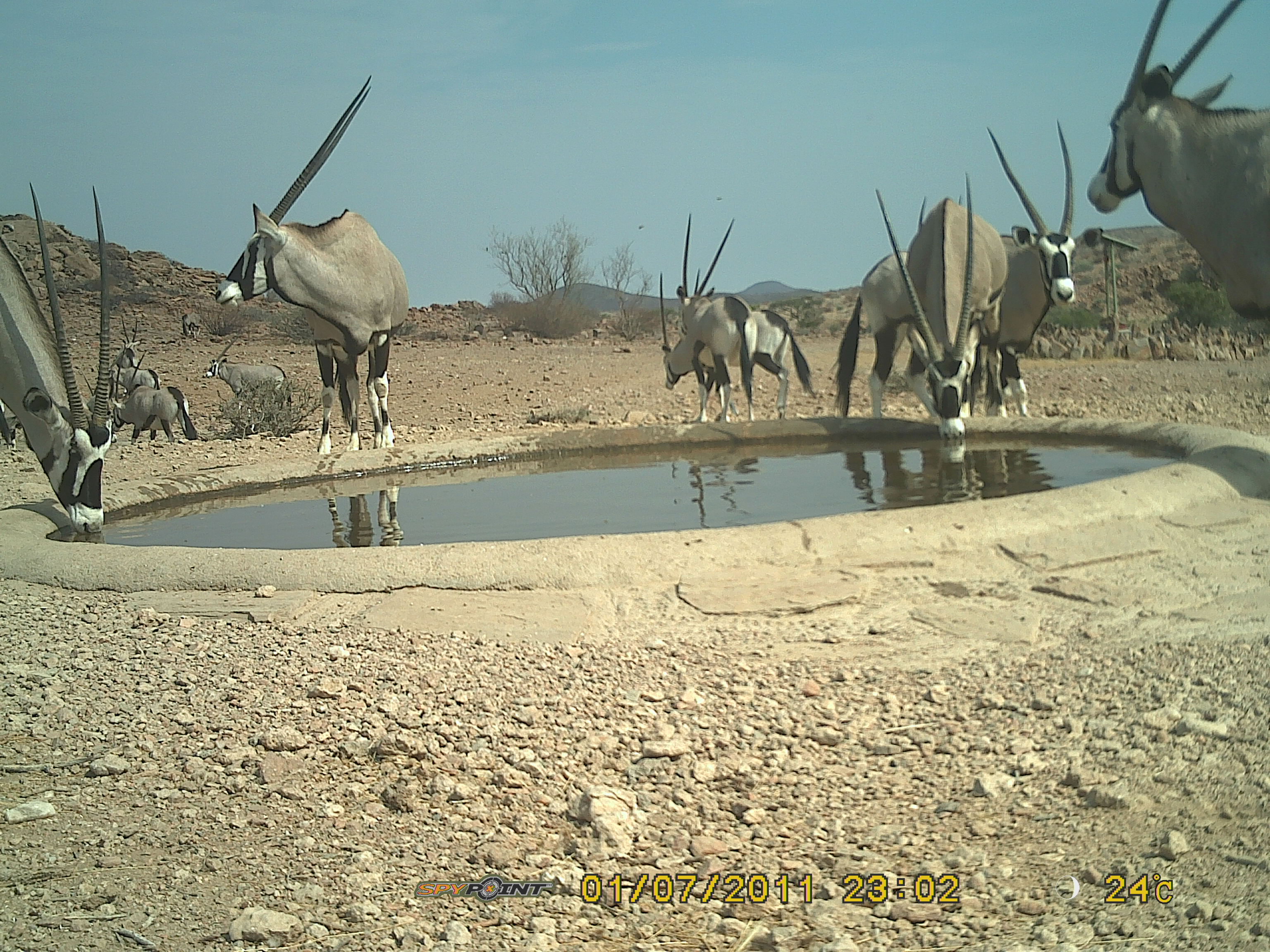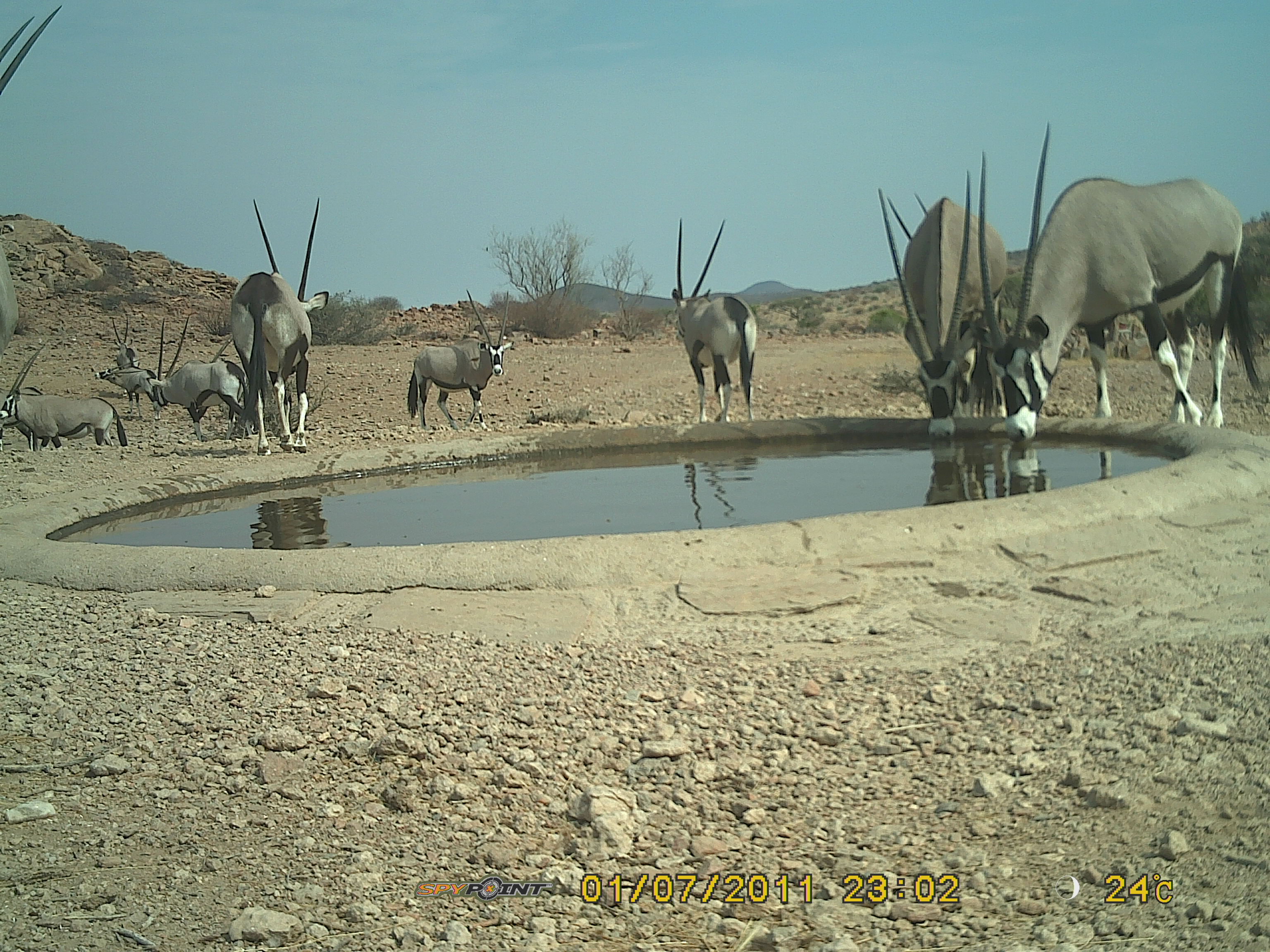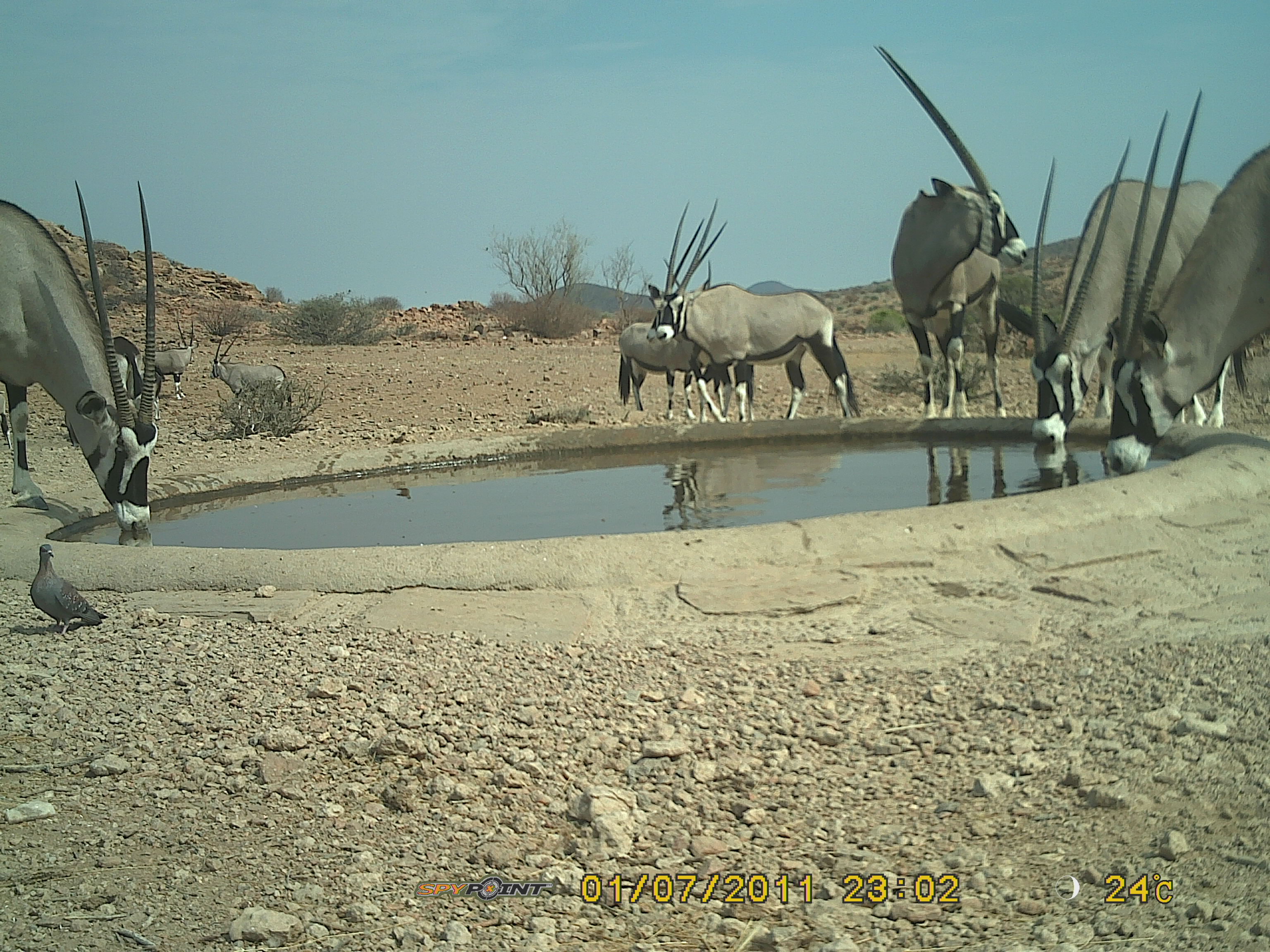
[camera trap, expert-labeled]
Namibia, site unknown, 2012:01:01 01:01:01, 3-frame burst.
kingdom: Animalia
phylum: Chordata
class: Mammalia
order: Artiodactyla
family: Bovidae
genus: Oryx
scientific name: Oryx gazella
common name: gemsbok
Oryx gazella (gemsbok).